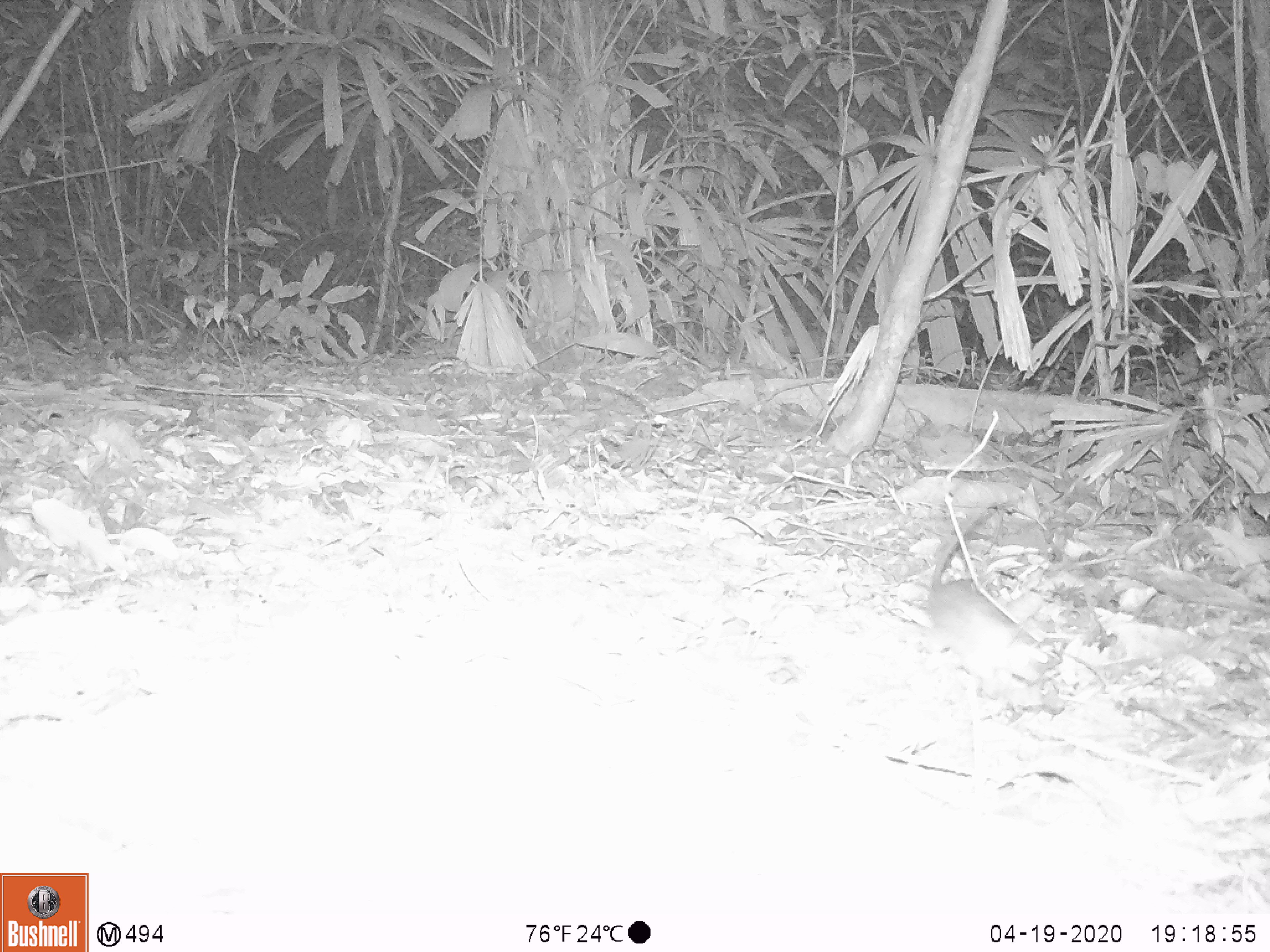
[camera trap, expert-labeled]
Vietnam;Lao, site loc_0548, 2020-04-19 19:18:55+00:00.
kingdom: Animalia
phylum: Chordata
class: Mammalia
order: Rodentia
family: Muridae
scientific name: Muridae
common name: old-world mice and rats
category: unidentified murid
Unidentified murid (old-world mice and rats) (Muridae). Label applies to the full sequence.